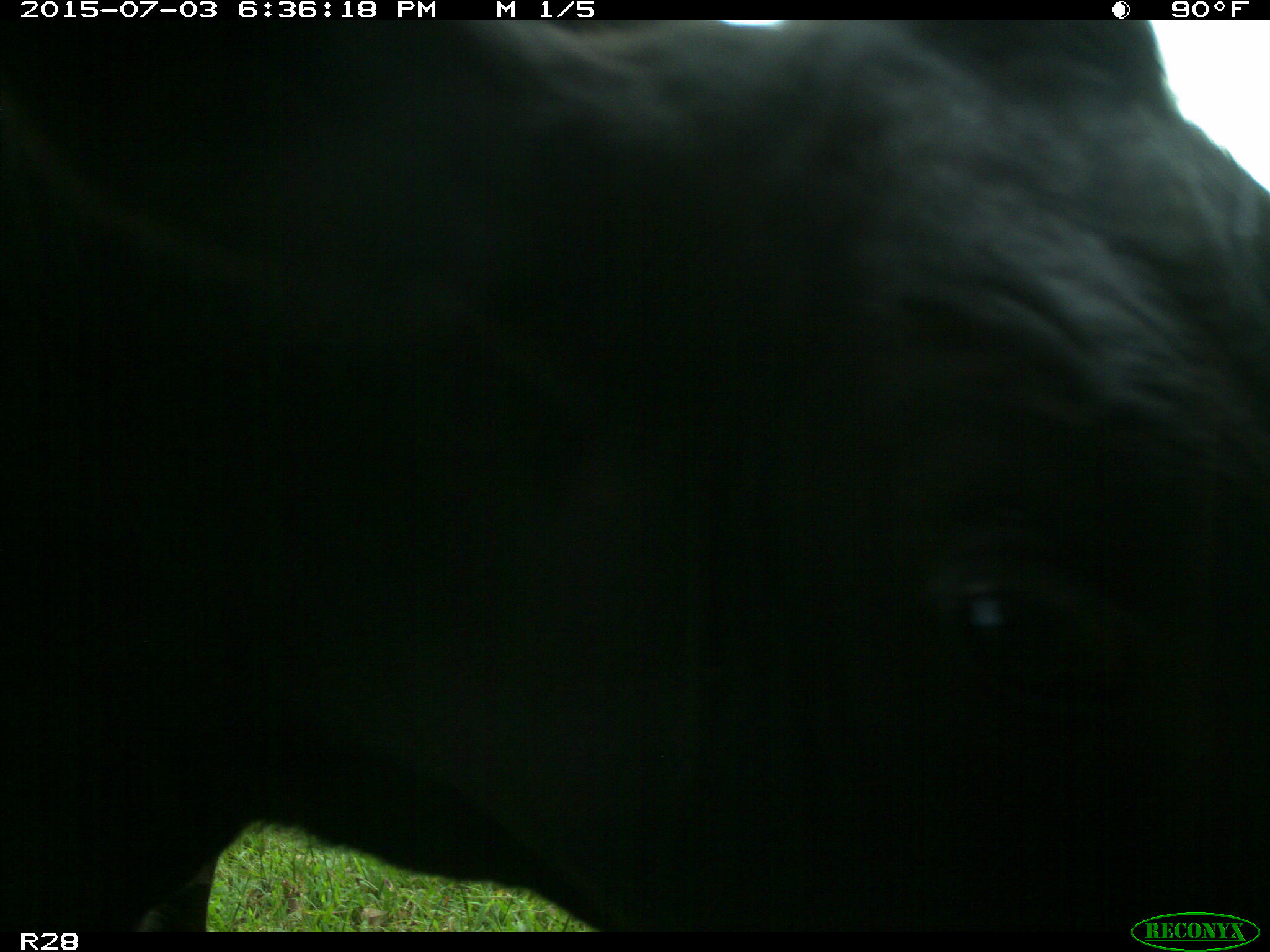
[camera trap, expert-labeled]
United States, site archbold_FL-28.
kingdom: Animalia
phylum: Chordata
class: Mammalia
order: Artiodactyla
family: Bovidae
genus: Bos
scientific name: Bos taurus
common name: domestic cow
Bos taurus (domestic cow).